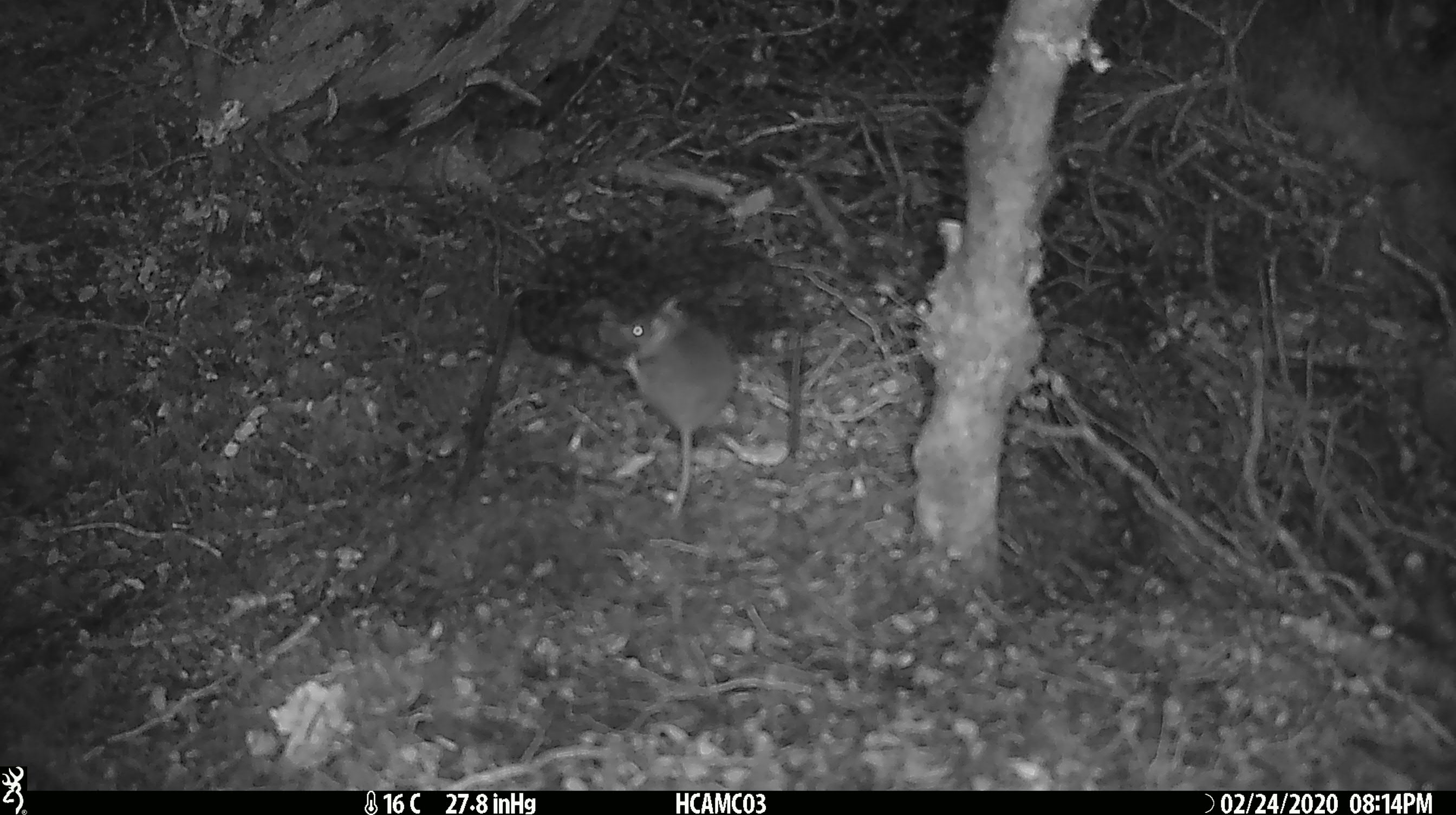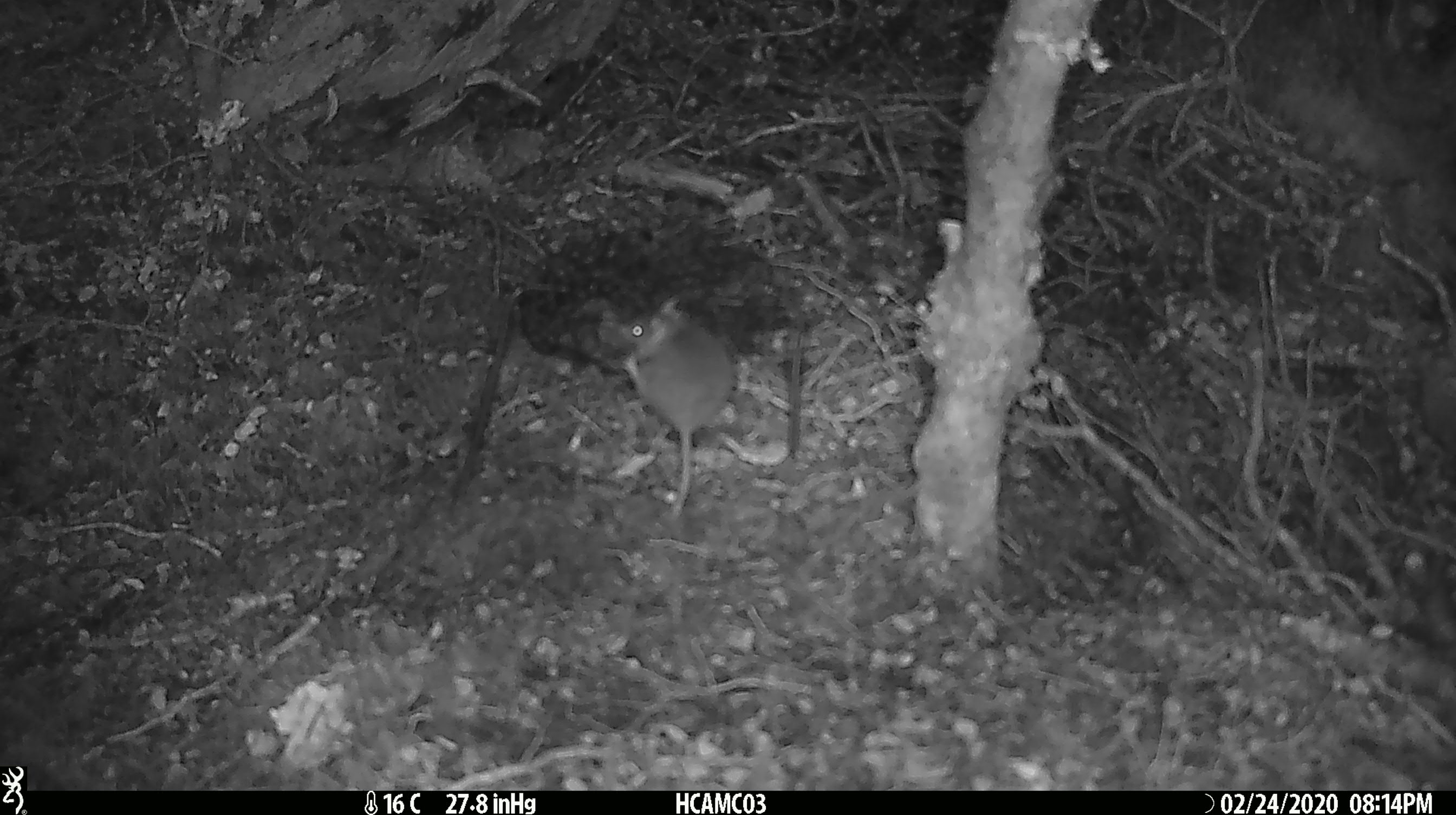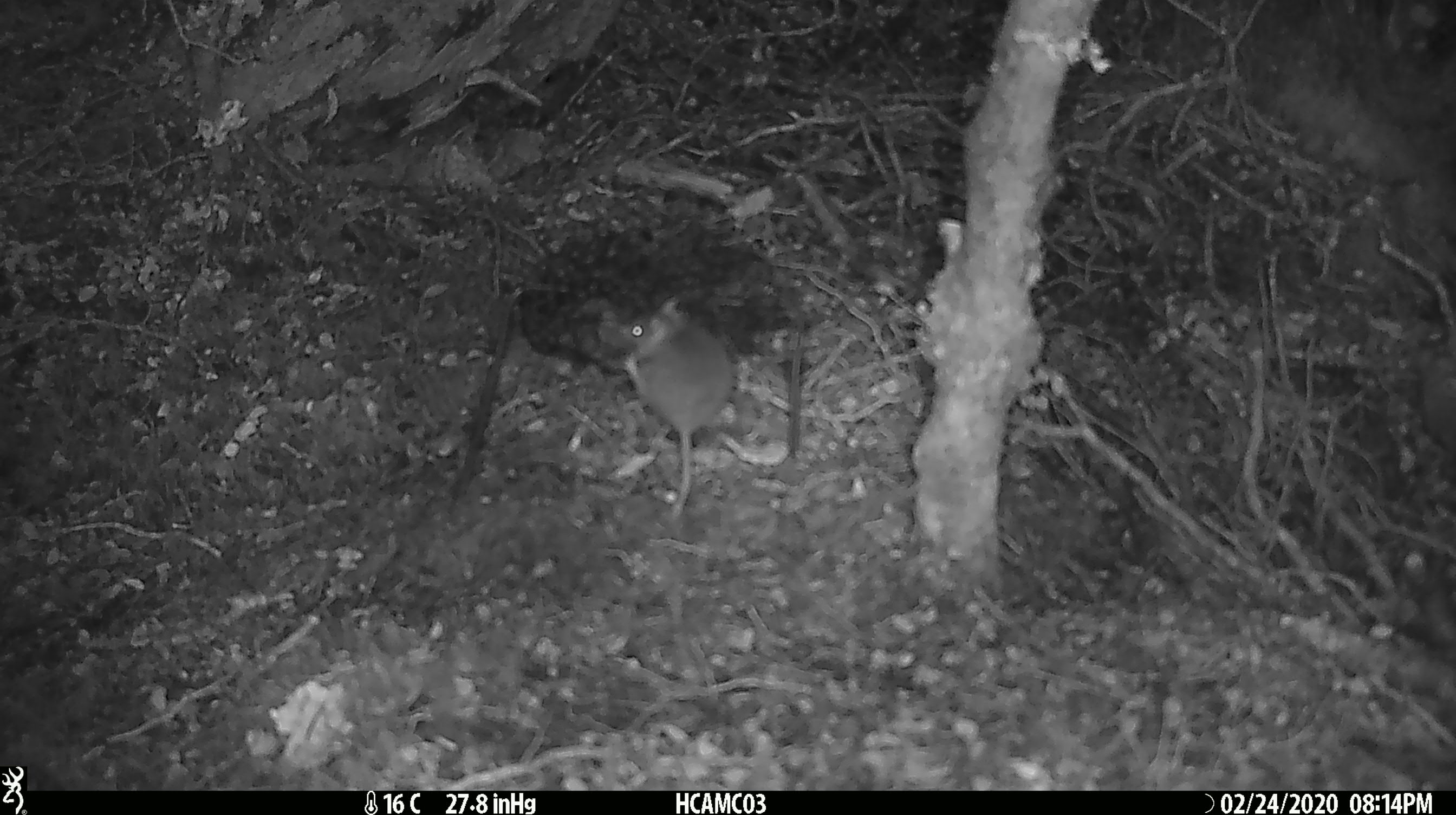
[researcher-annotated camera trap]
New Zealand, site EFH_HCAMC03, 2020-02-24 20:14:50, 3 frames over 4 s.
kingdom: Animalia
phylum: Chordata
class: Mammalia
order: Rodentia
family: Muridae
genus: Mus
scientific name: Mus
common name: mouse